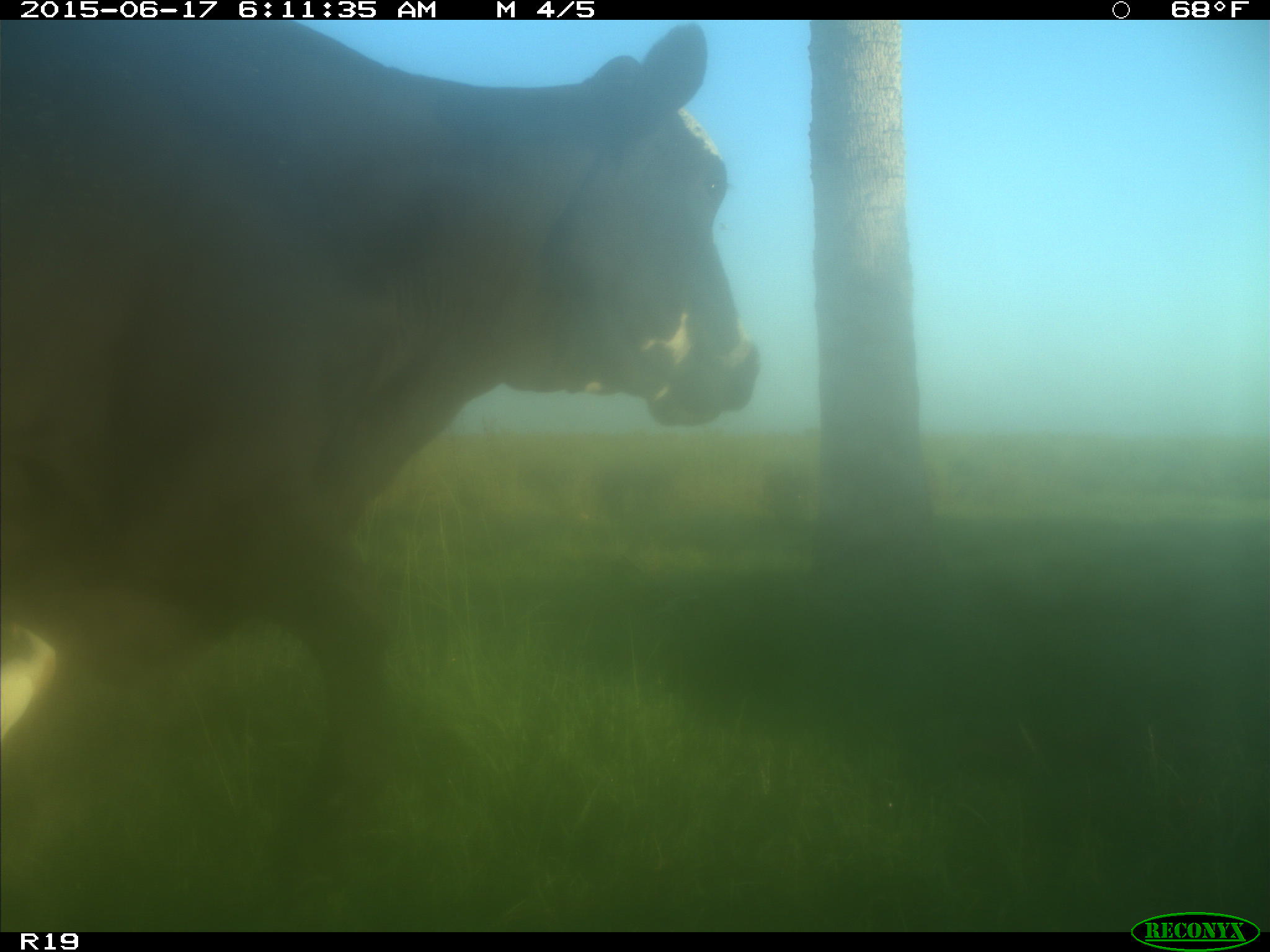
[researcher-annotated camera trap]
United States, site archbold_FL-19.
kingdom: Animalia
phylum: Chordata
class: Mammalia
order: Artiodactyla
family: Bovidae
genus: Bos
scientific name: Bos taurus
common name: domestic cow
Bos taurus (domestic cow).